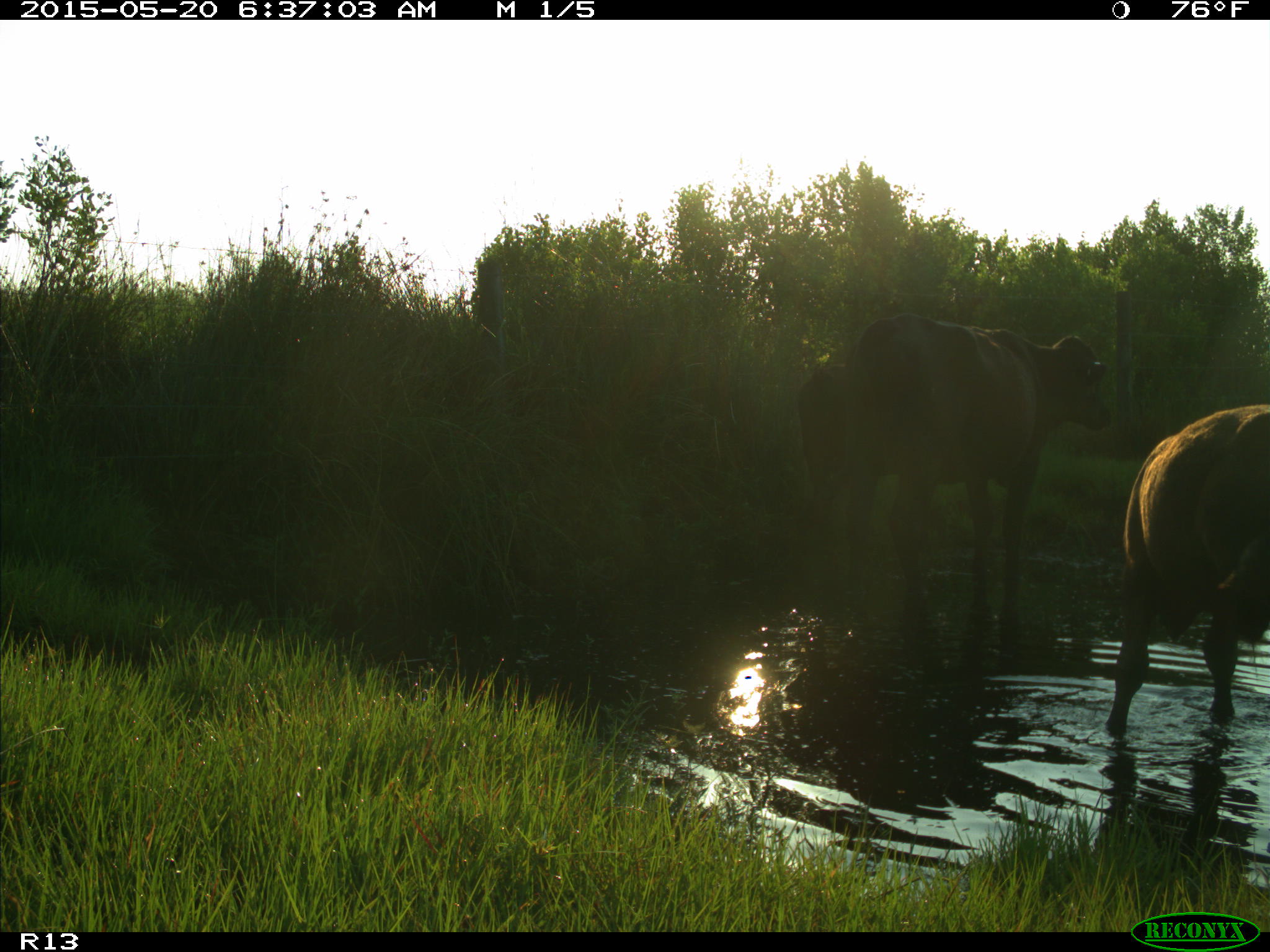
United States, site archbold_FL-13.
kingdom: Animalia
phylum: Chordata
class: Mammalia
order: Artiodactyla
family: Bovidae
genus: Bos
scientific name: Bos taurus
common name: domestic cow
Bos taurus (domestic cow).